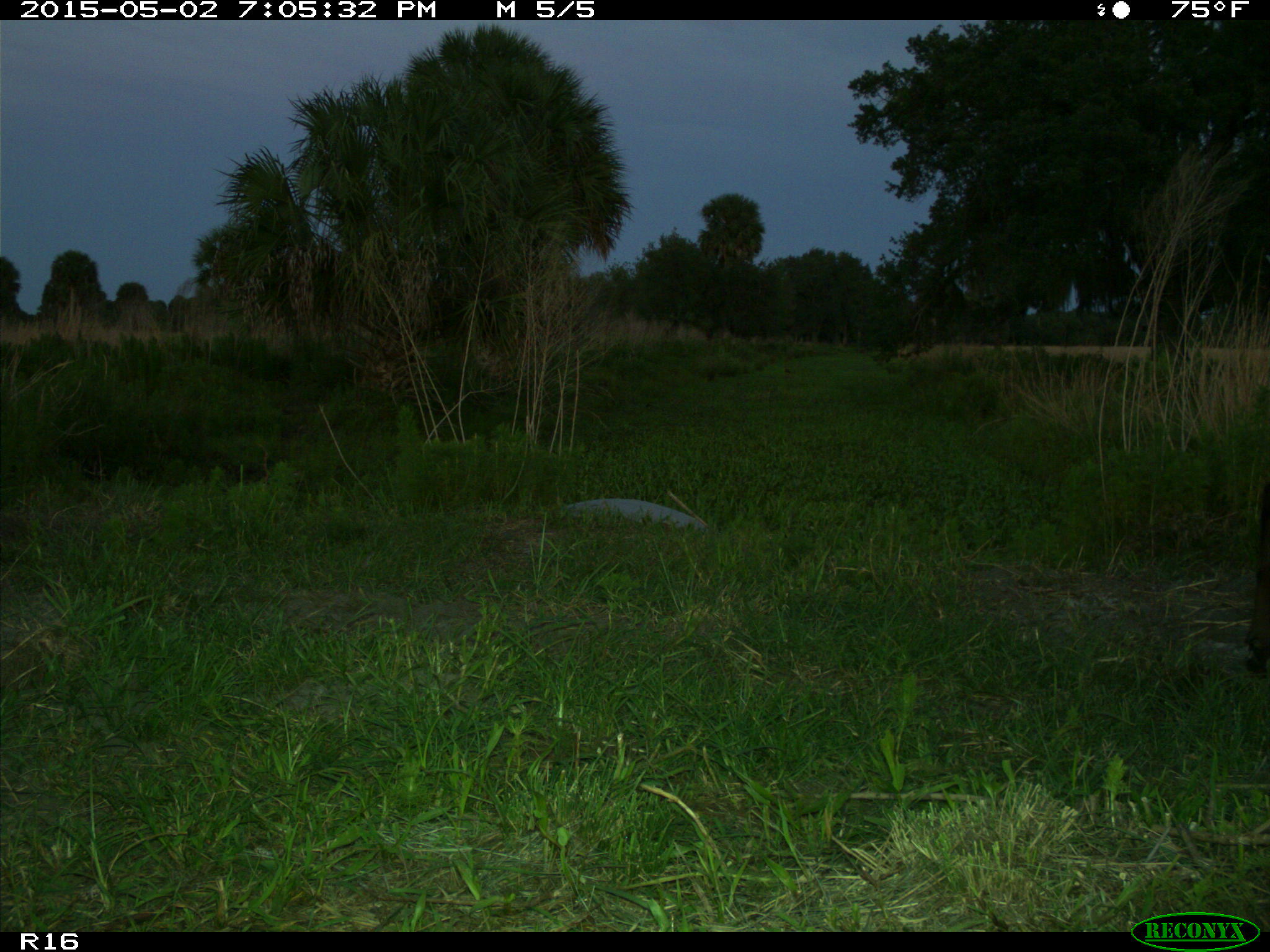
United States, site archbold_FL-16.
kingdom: Animalia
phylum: Chordata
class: Mammalia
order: Artiodactyla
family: Bovidae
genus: Bos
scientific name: Bos taurus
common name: domestic cow